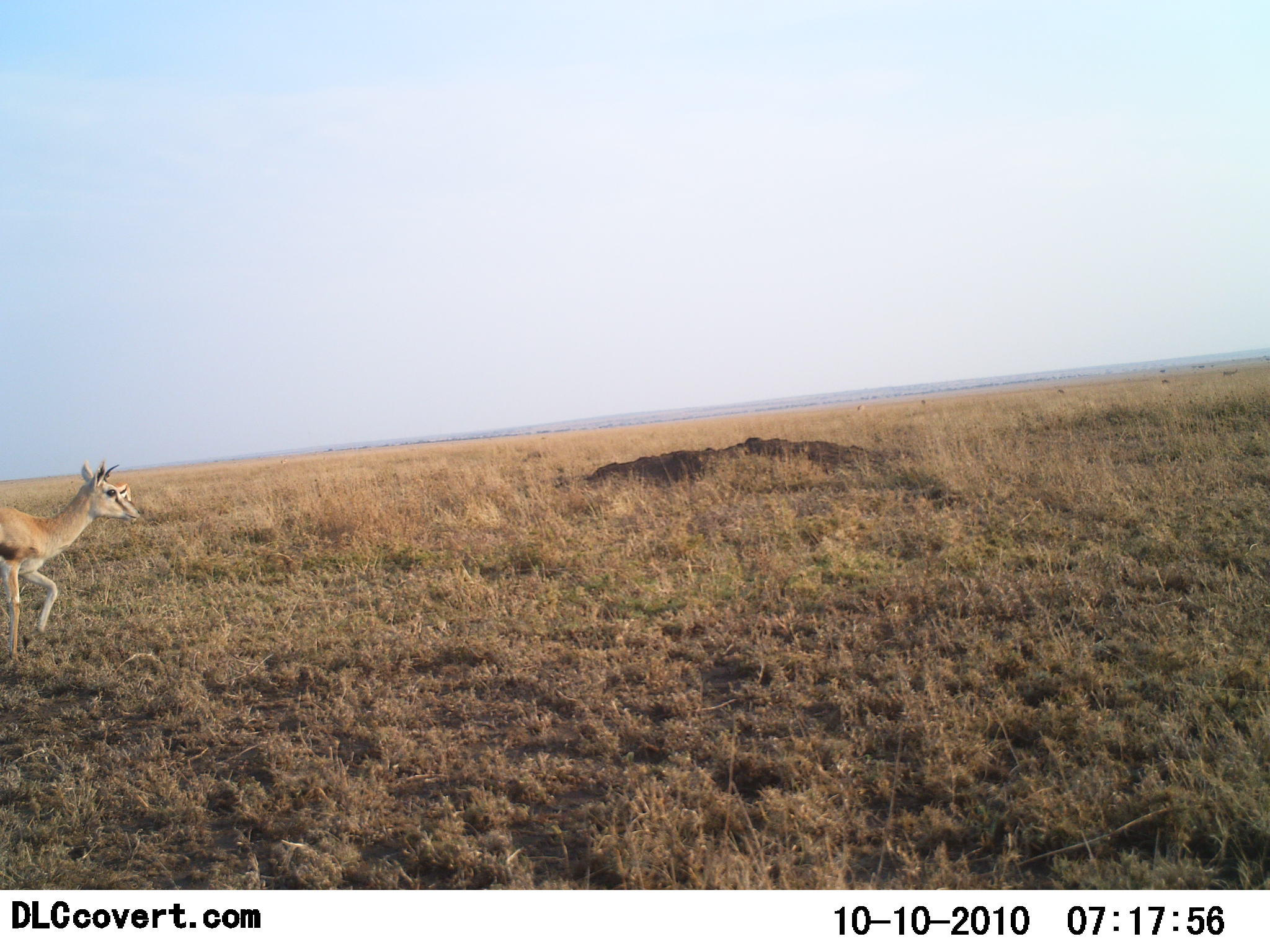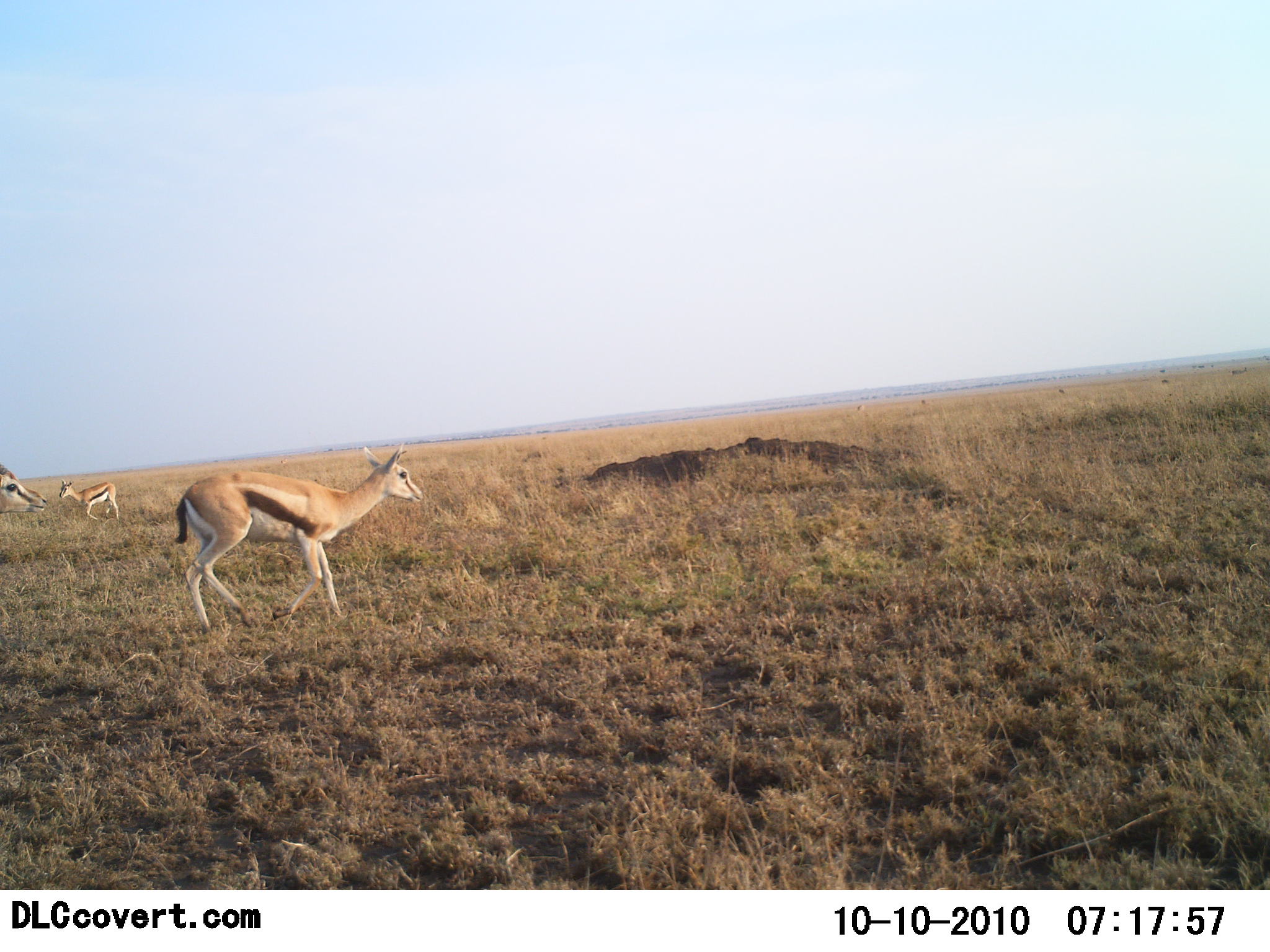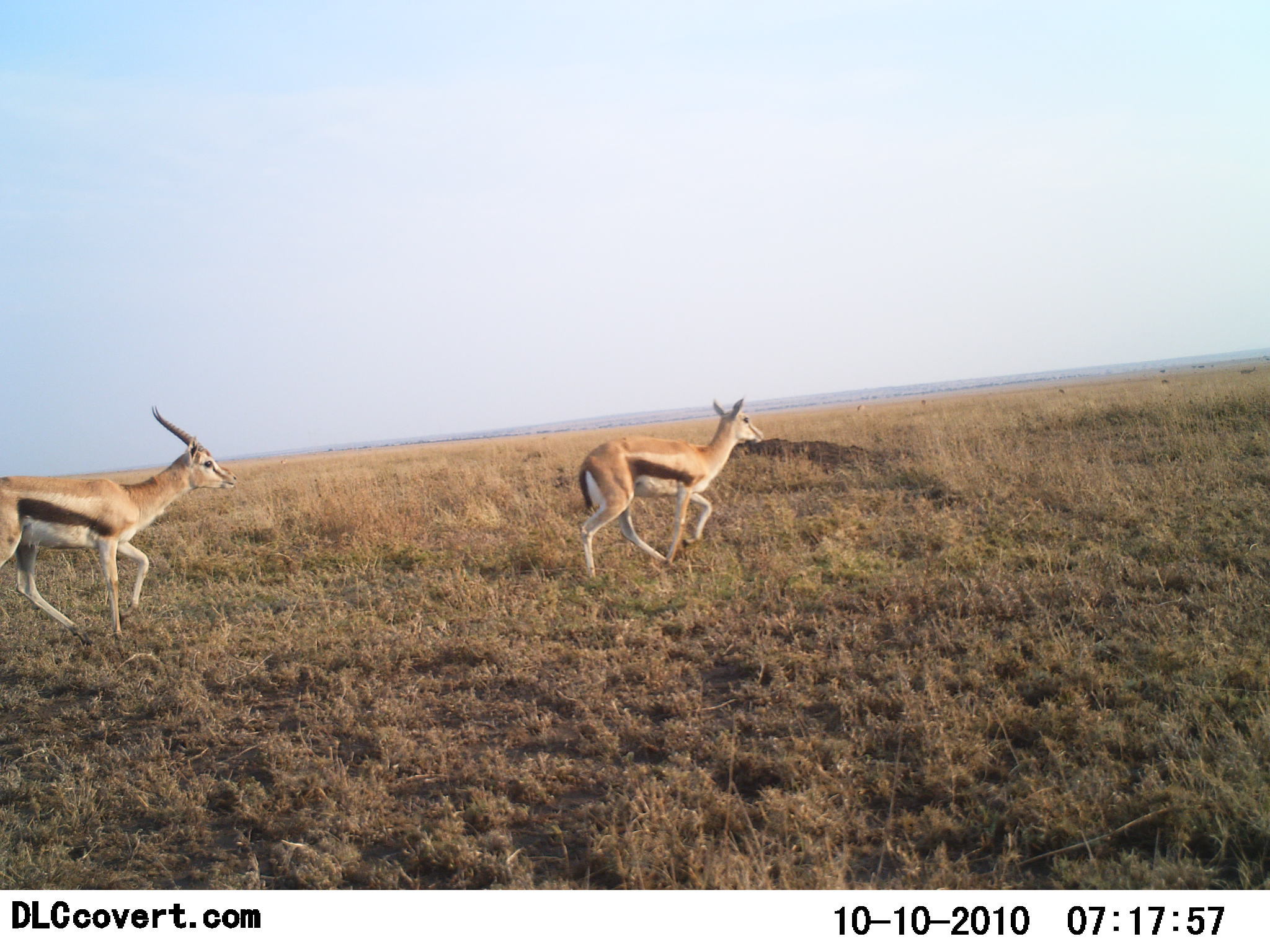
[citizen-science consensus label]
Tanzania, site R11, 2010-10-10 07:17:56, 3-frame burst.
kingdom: Animalia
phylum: Chordata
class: Mammalia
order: Artiodactyla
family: Bovidae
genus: Eudorcas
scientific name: Eudorcas thomsonii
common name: thomson's gazelle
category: gazellethomsons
Gazellethomsons (thomson's gazelle) (Eudorcas thomsonii), count 3. Behavior (volunteer vote fractions): standing 7%, resting 0%, moving 100%, interacting 7%. Young present (vote fraction): 14%. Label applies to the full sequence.